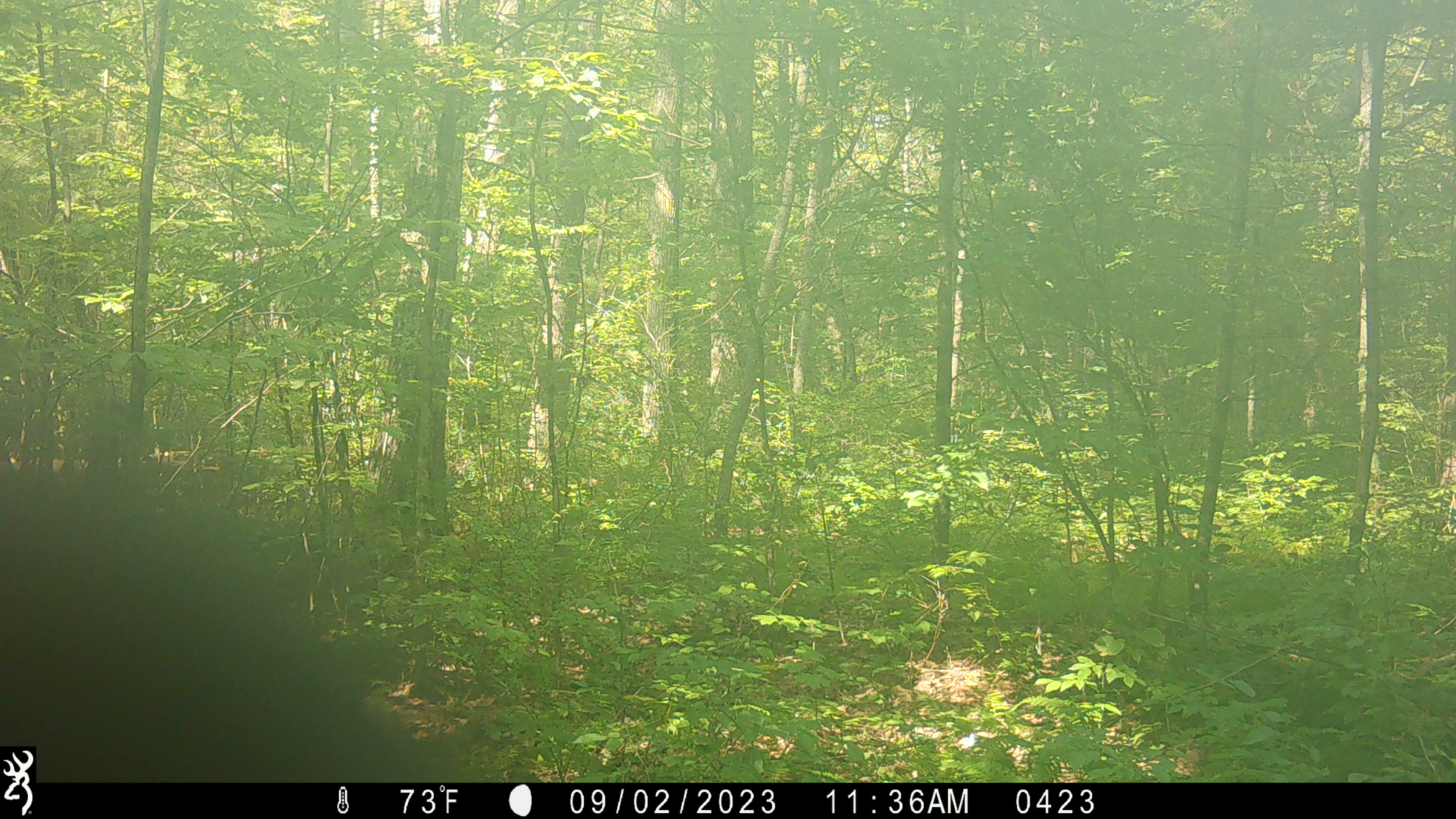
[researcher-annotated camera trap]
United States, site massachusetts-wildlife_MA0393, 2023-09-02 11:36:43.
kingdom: Animalia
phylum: Chordata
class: Mammalia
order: Carnivora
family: Ursidae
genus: Ursus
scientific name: Ursus americanus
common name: black bear